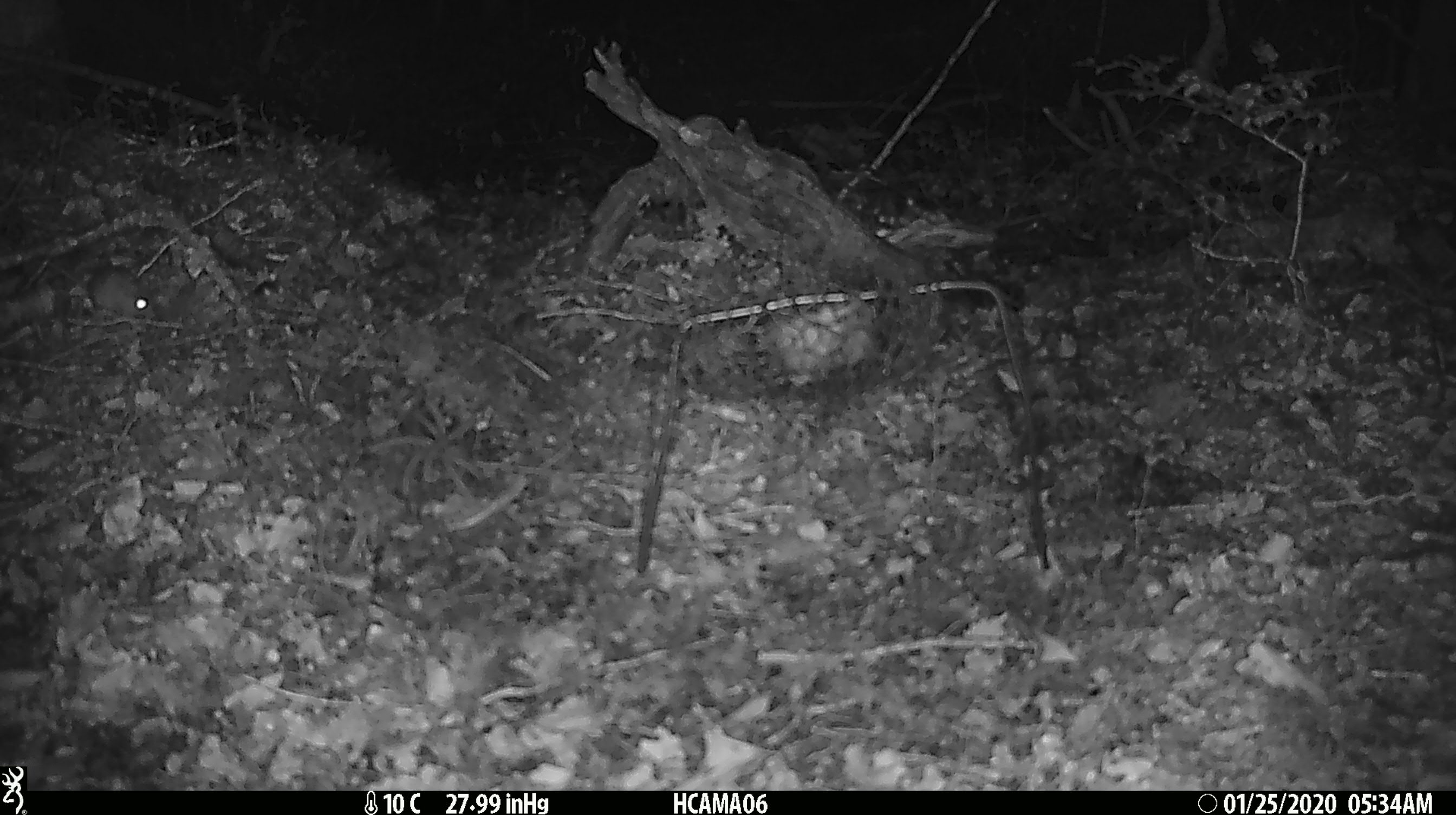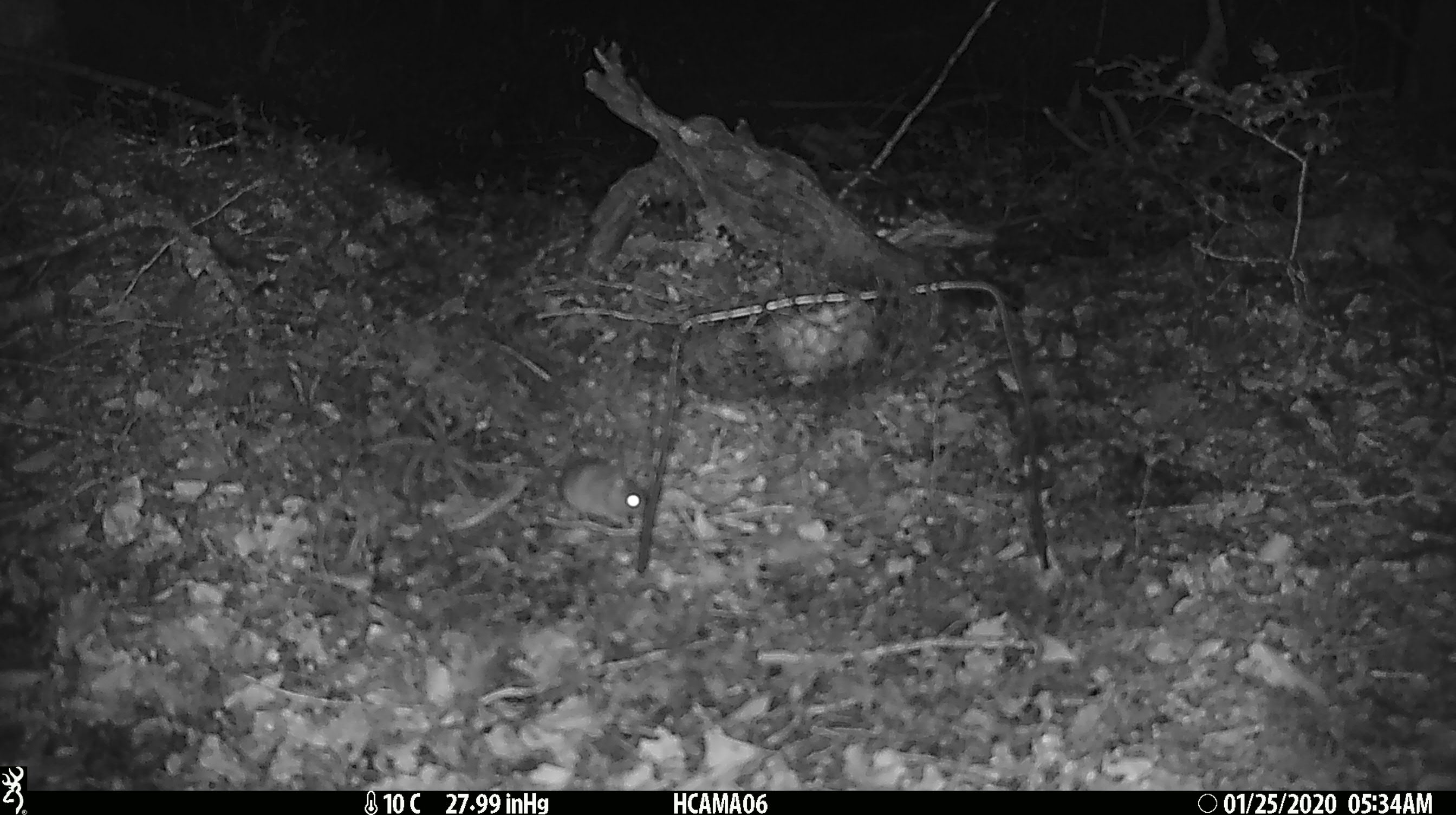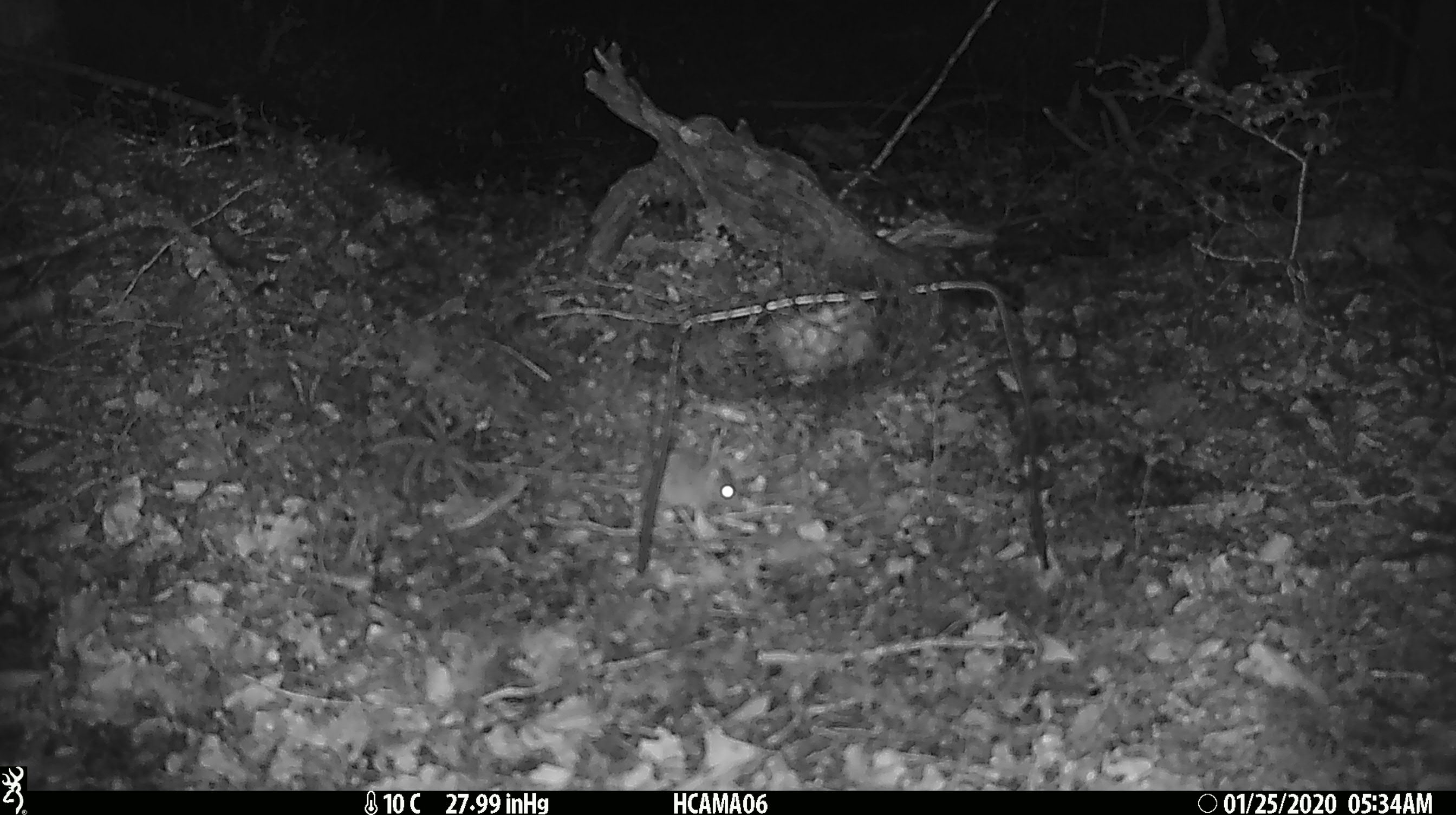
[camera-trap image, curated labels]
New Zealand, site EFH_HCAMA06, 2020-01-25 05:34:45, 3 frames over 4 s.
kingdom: Animalia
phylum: Chordata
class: Mammalia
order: Rodentia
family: Muridae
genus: Mus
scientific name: Mus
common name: mouse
Mouse (Mus).